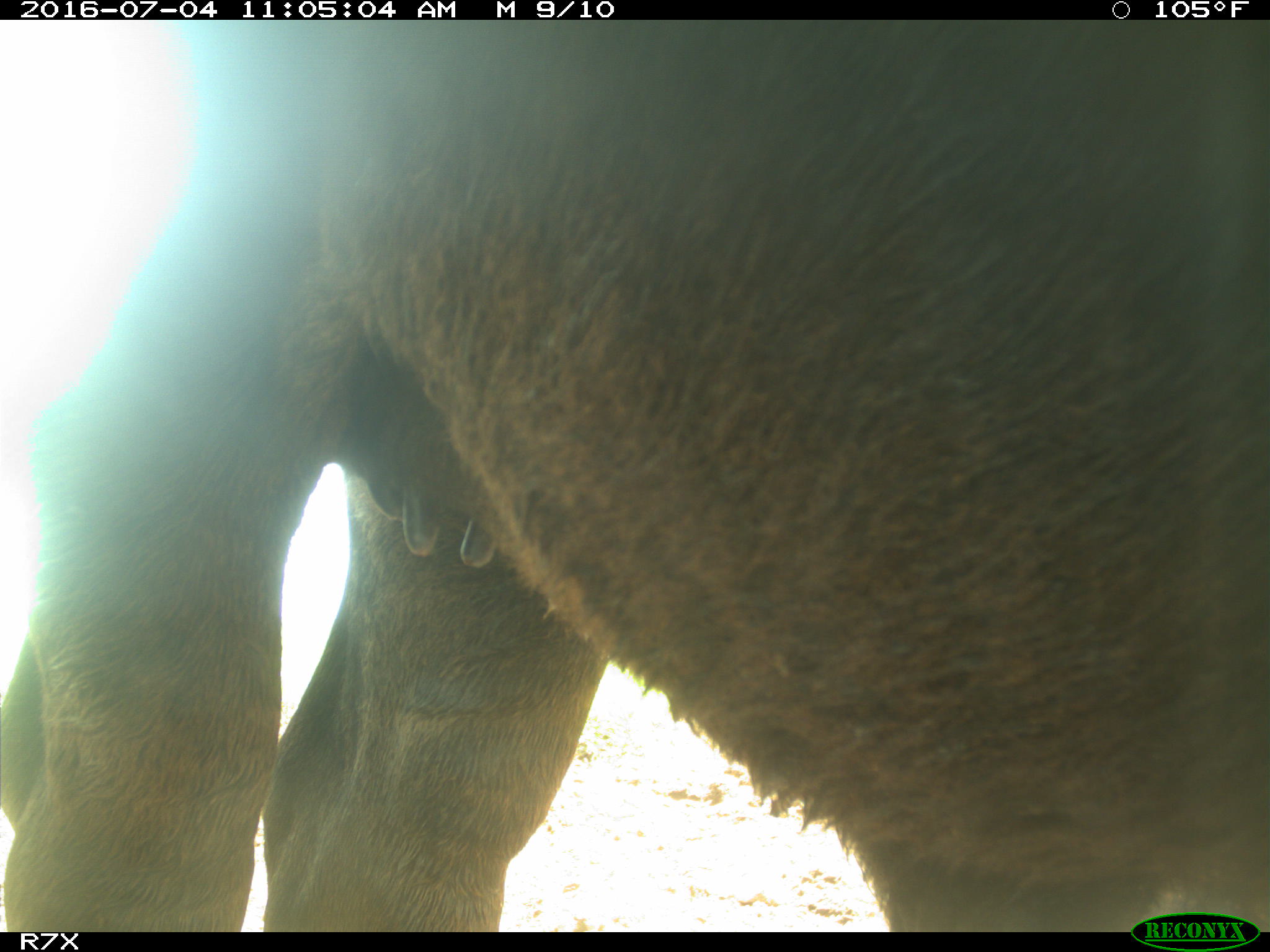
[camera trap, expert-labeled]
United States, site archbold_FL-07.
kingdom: Animalia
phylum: Chordata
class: Mammalia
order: Artiodactyla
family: Bovidae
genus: Bos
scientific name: Bos taurus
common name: domestic cow